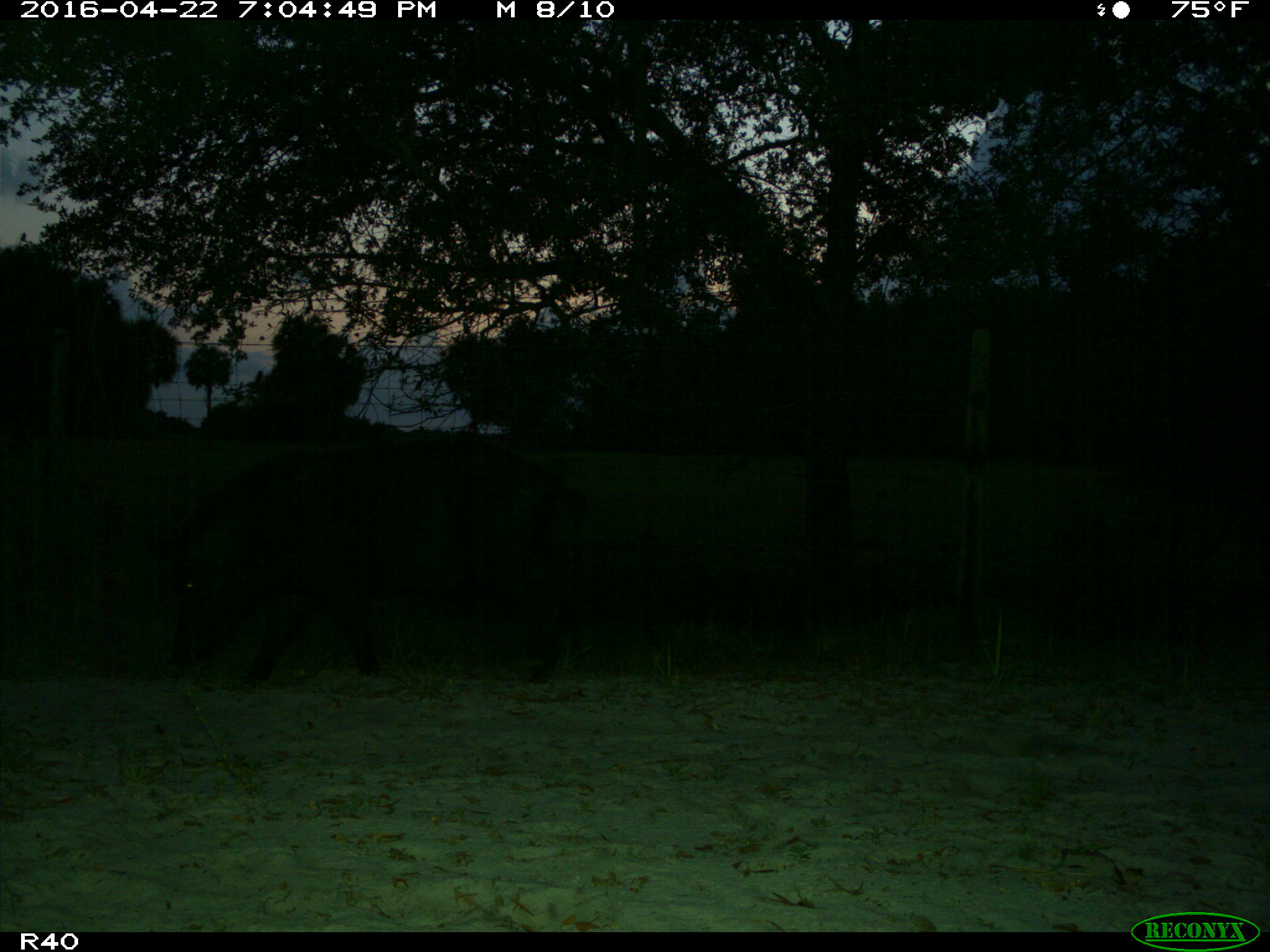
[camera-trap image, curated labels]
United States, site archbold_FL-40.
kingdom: Animalia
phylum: Chordata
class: Mammalia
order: Artiodactyla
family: Suidae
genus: Sus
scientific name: Sus scrofa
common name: wild boar